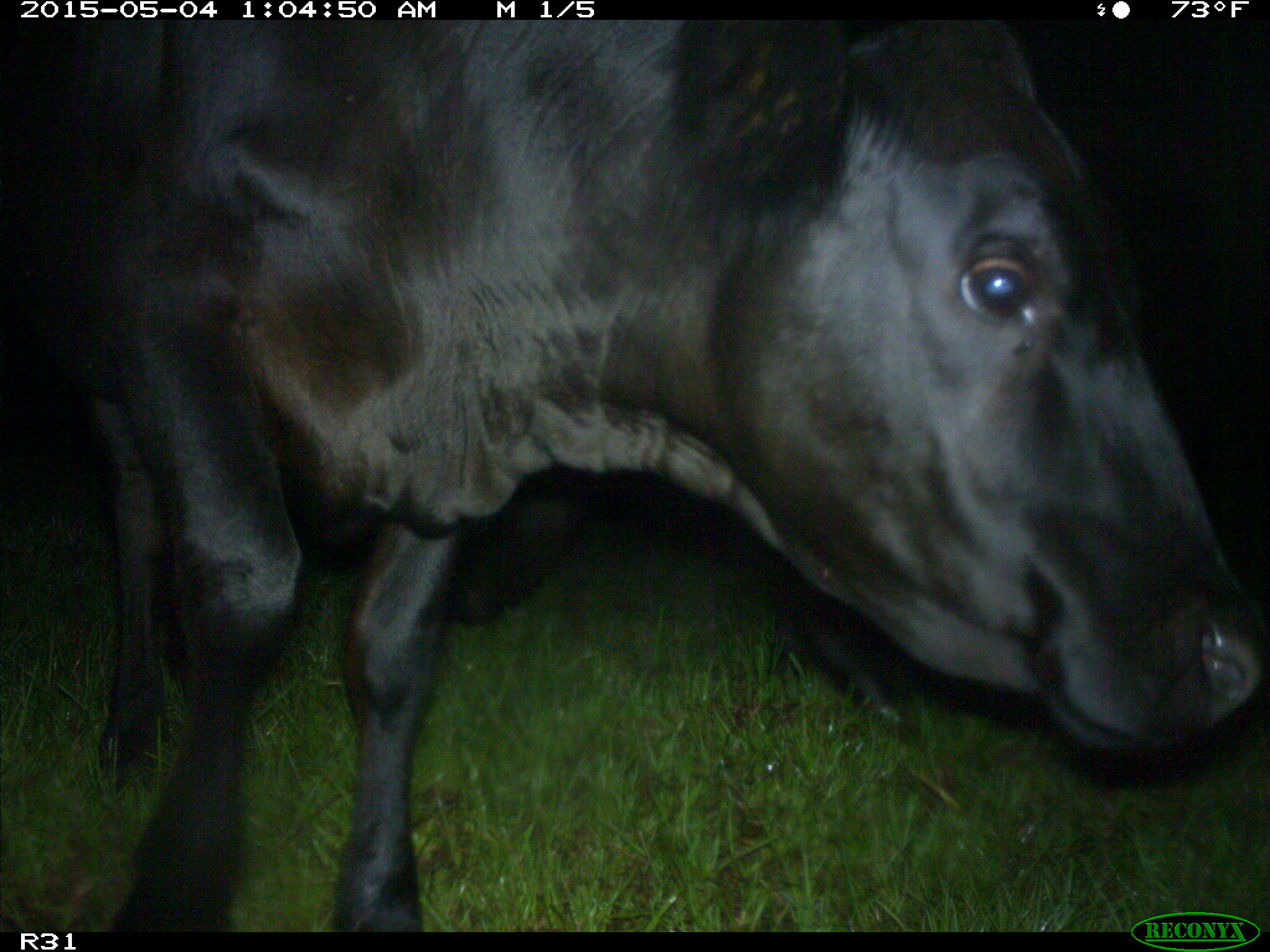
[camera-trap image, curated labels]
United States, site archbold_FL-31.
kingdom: Animalia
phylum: Chordata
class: Mammalia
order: Artiodactyla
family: Bovidae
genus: Bos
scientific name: Bos taurus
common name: domestic cow